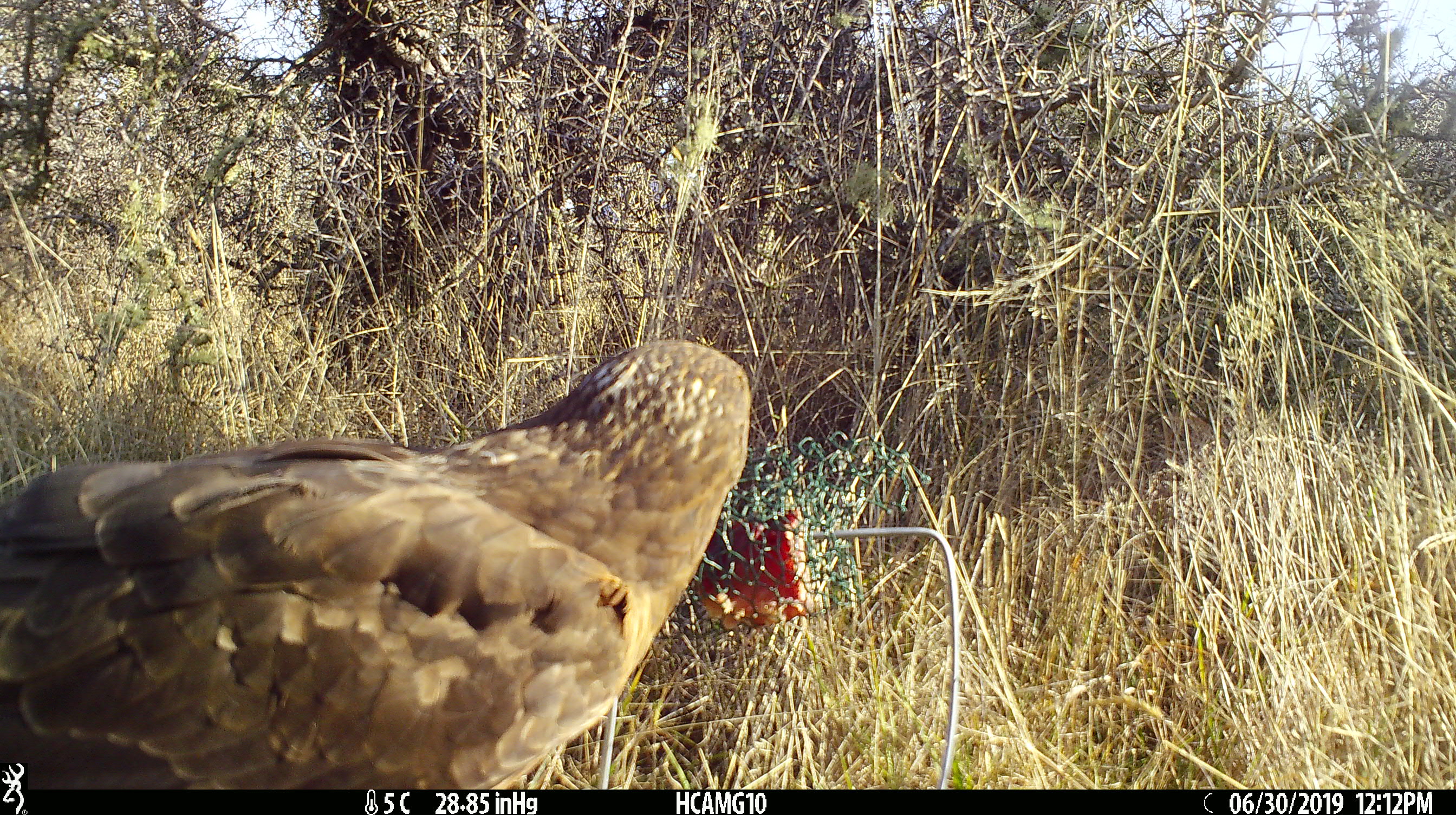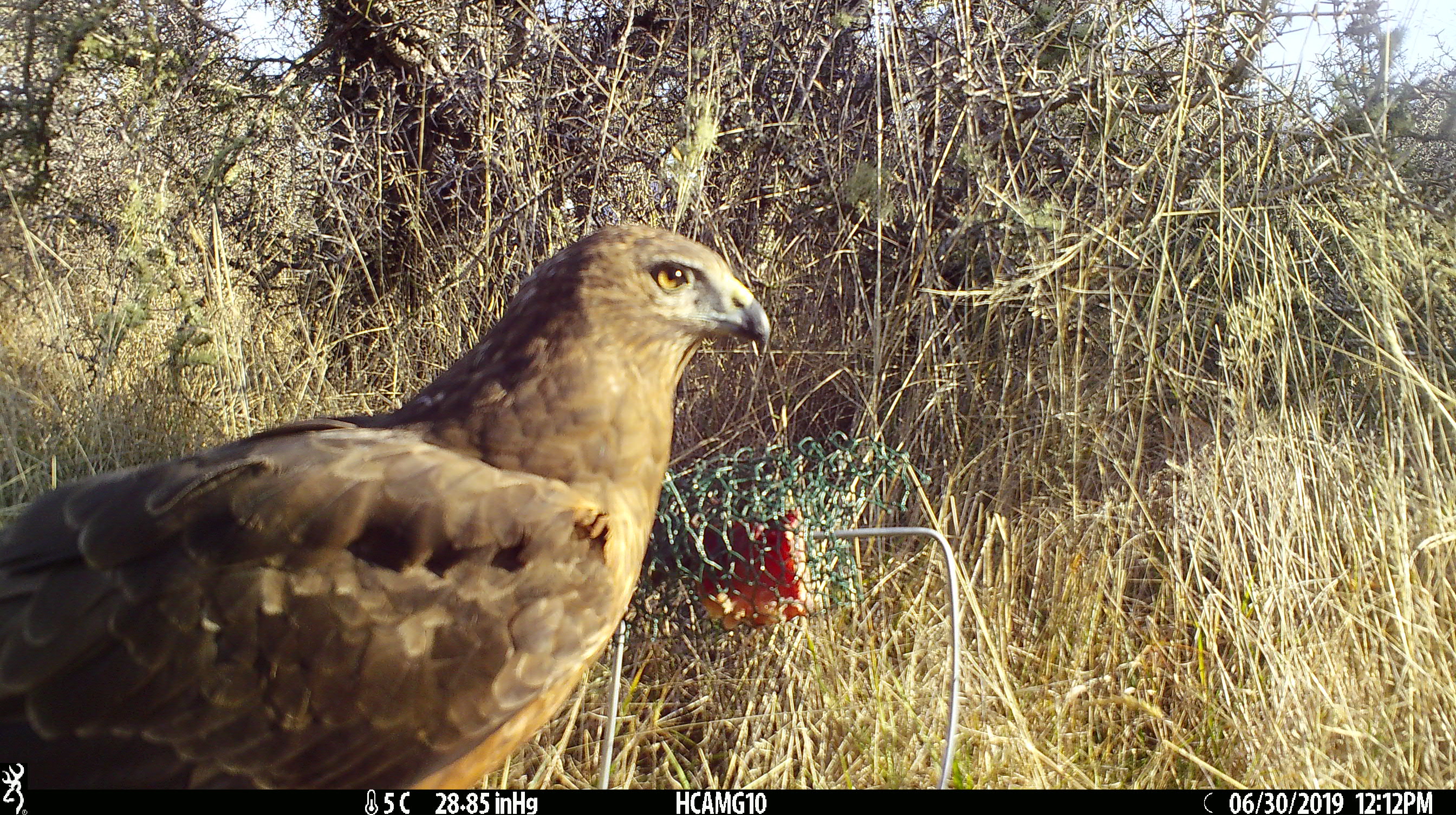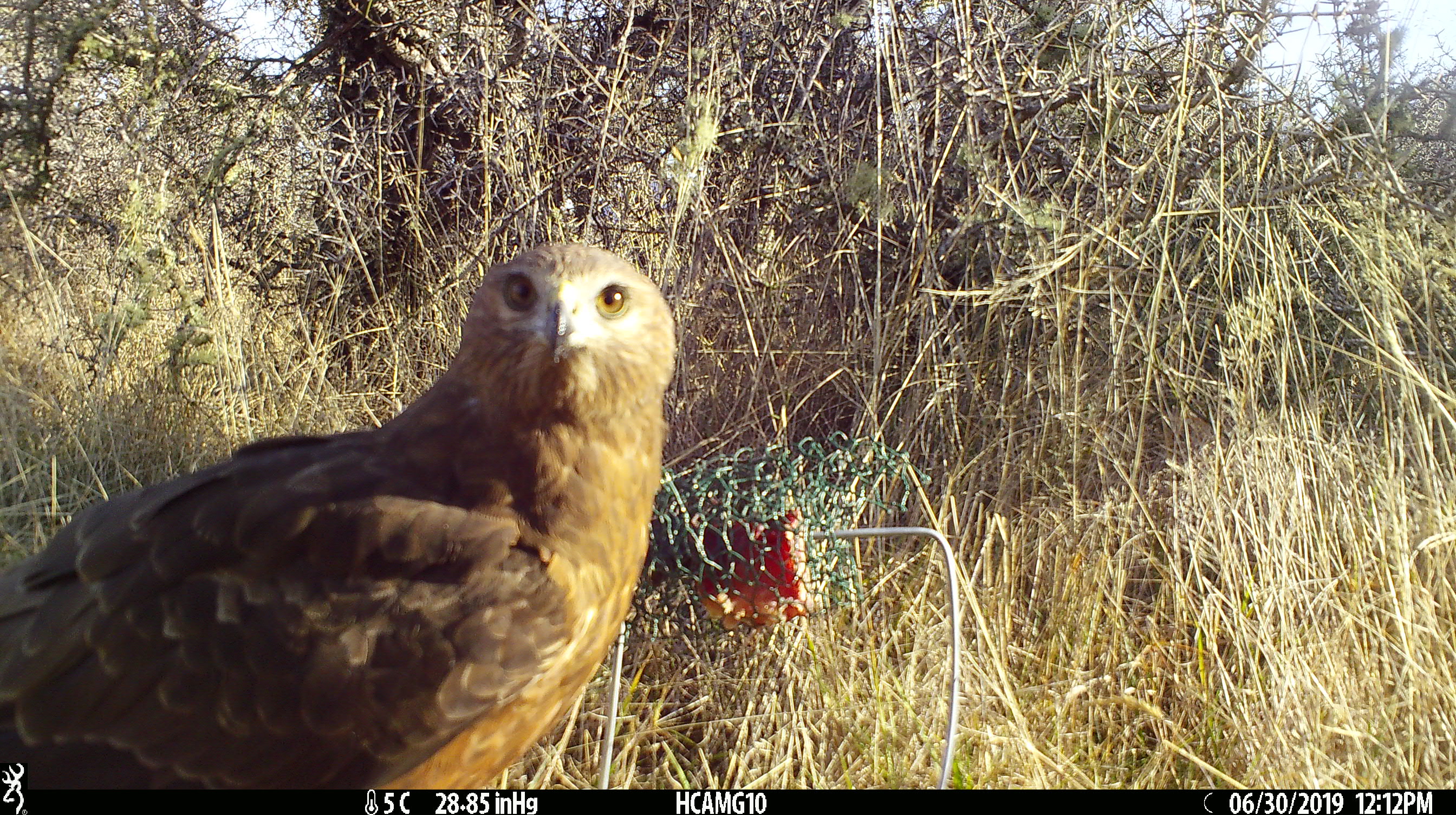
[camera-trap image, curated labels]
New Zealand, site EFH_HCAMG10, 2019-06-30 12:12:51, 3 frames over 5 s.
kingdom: Animalia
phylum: Chordata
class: Aves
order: Accipitriformes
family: Accipitridae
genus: Circus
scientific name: Circus approximans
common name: swamp harrier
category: harrier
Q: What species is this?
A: Harrier (swamp harrier) (Circus approximans).